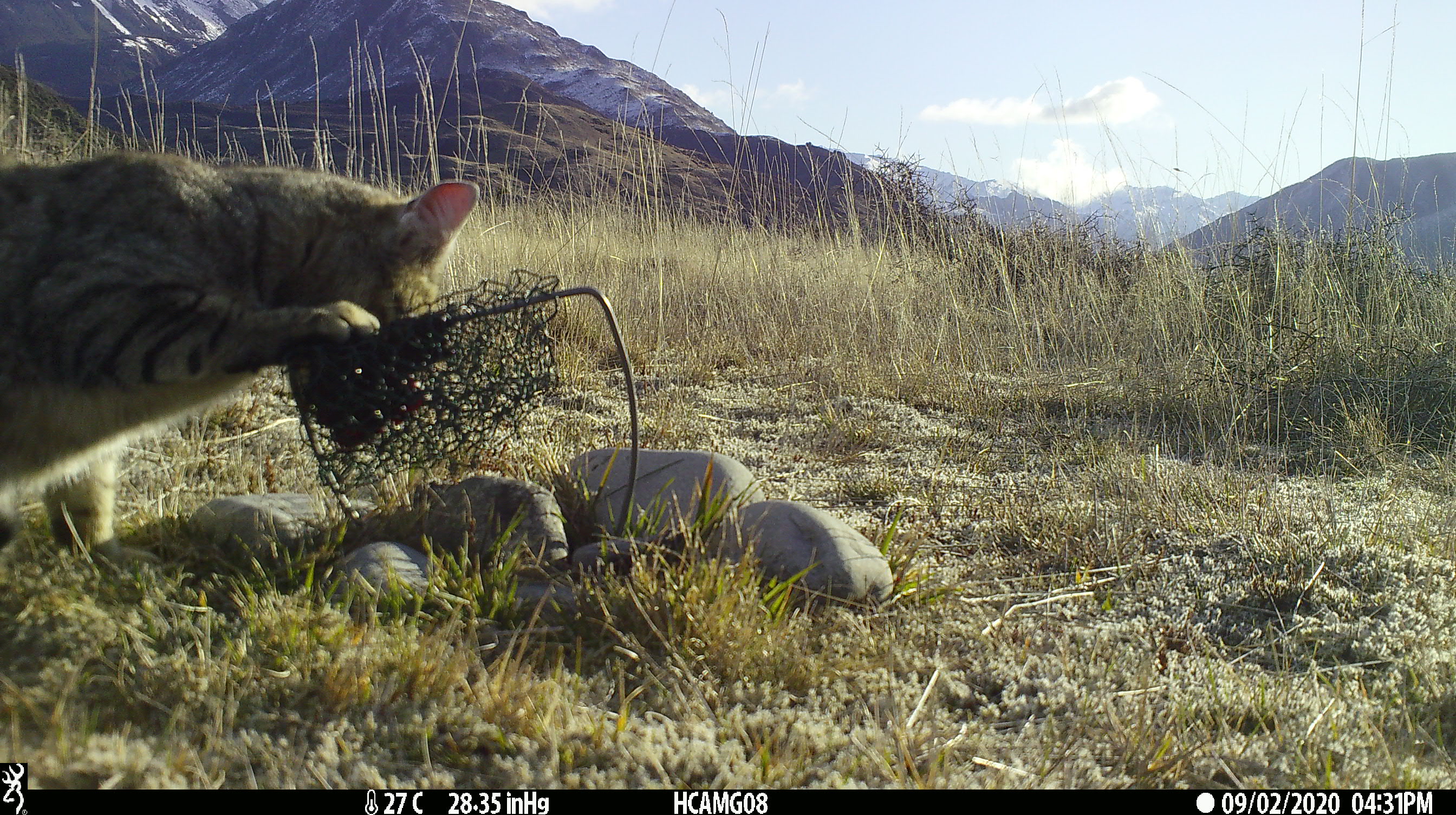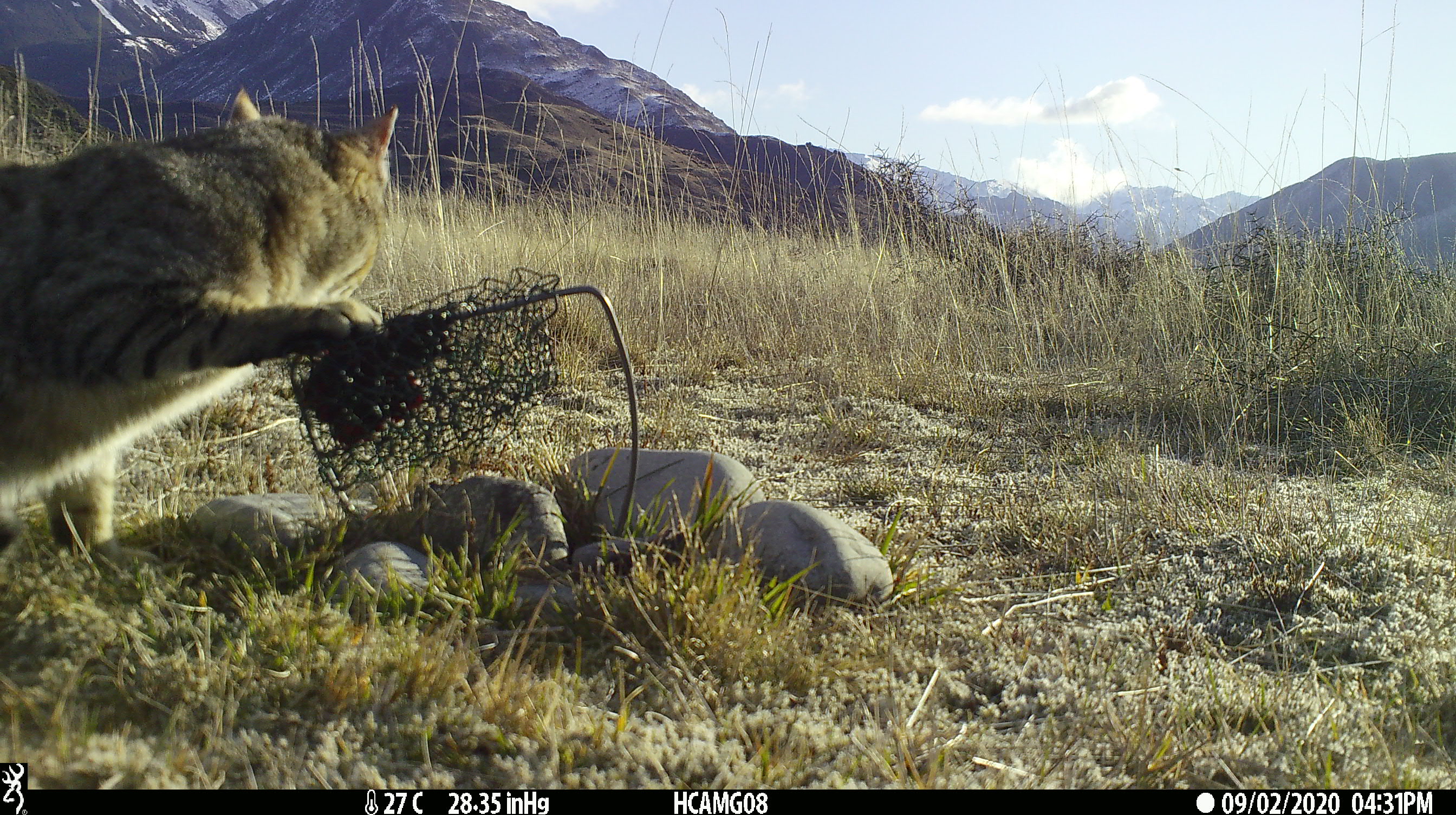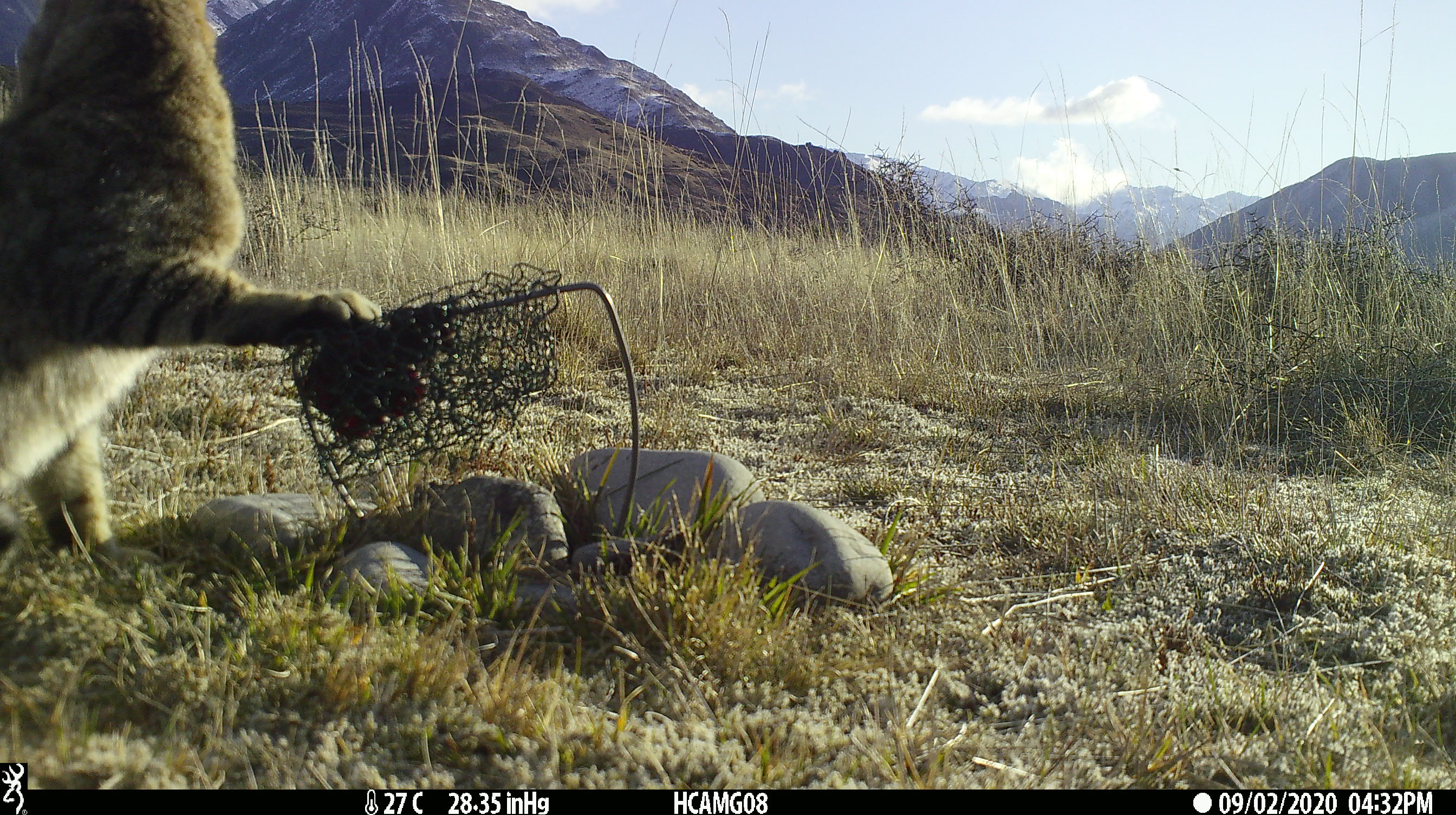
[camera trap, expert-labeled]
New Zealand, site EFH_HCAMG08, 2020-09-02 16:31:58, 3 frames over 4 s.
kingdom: Animalia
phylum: Chordata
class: Mammalia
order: Carnivora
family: Felidae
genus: Felis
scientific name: Felis catus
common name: domestic cat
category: cat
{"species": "cat (domestic cat) (Felis catus)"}